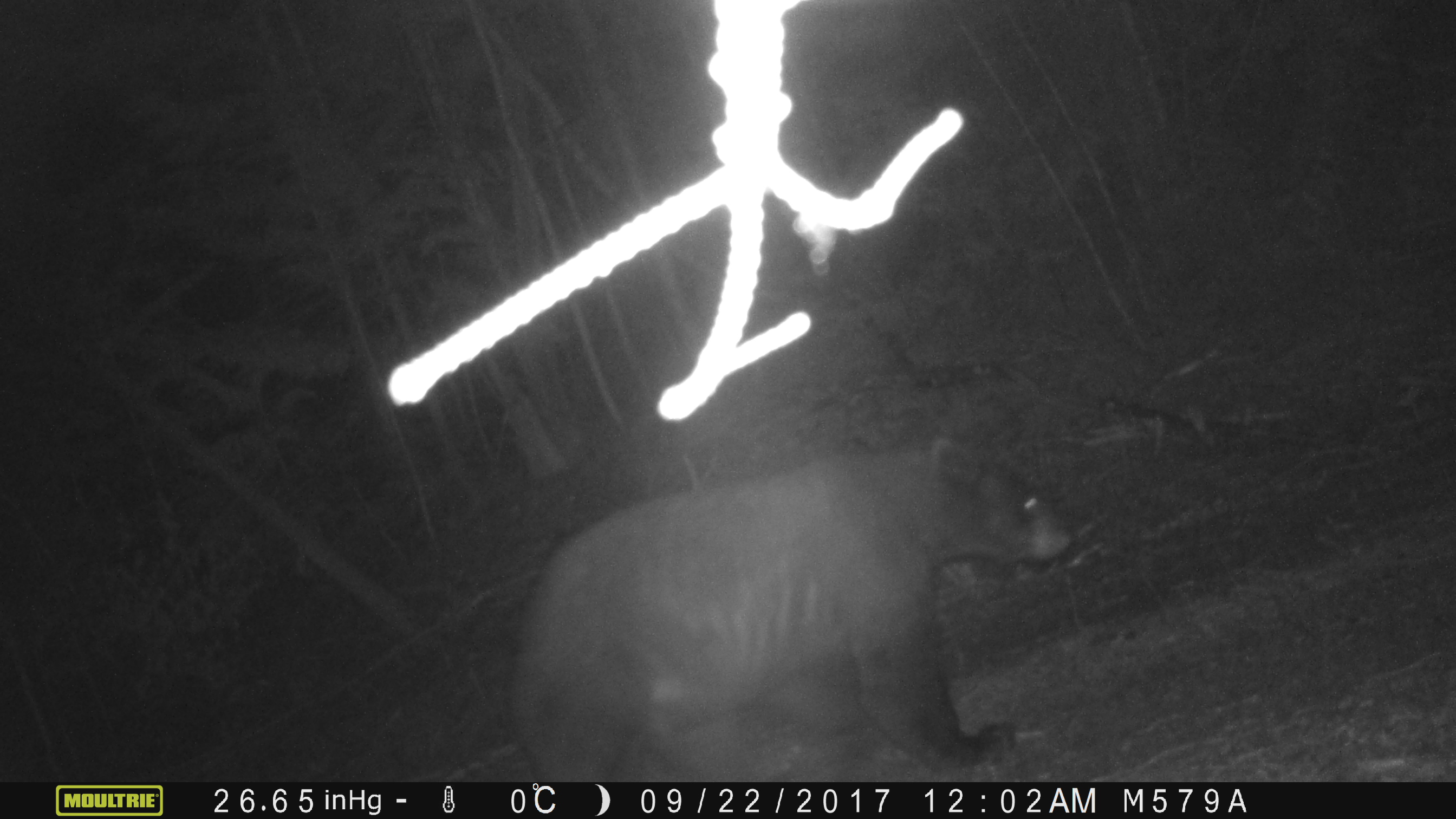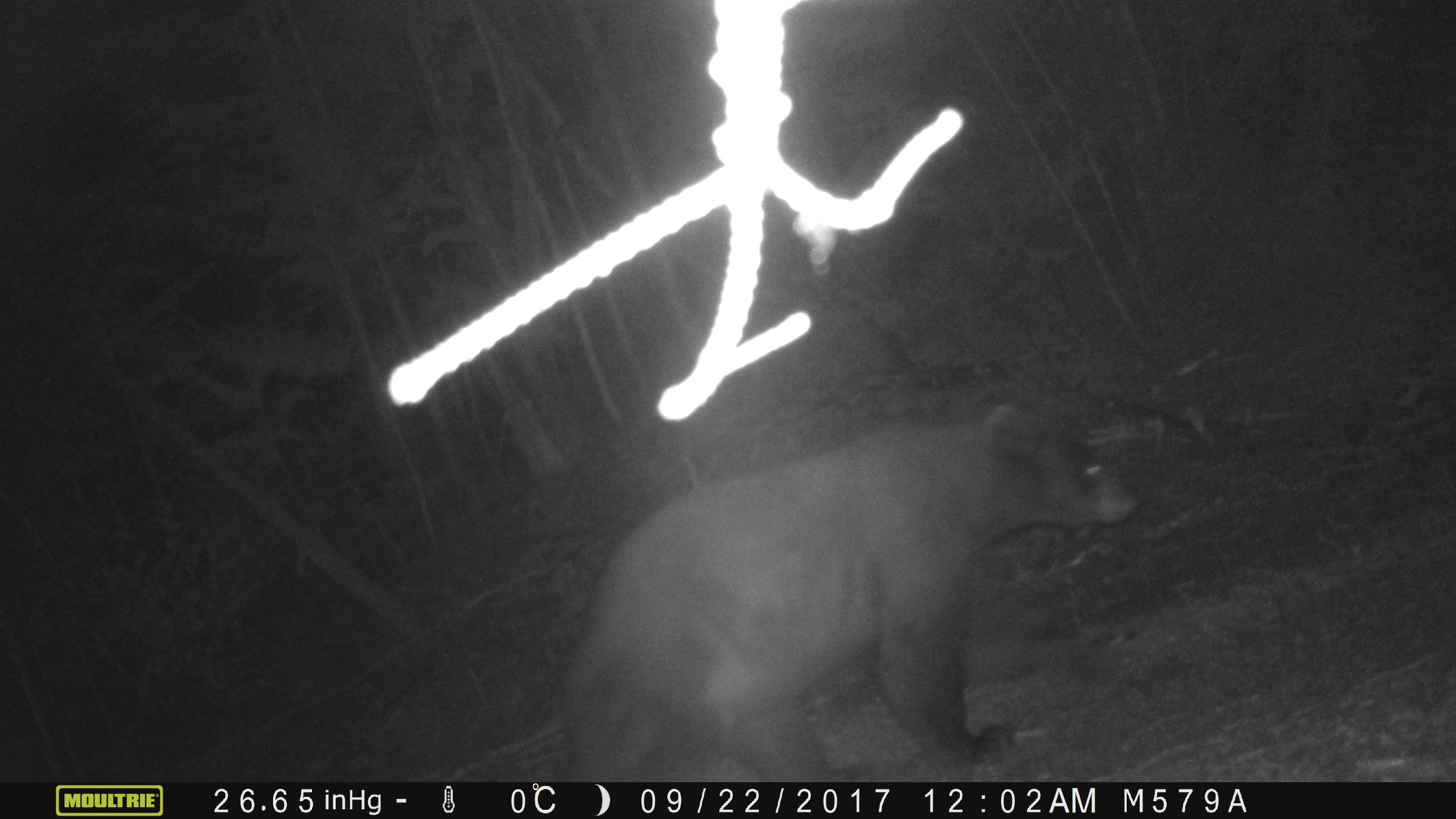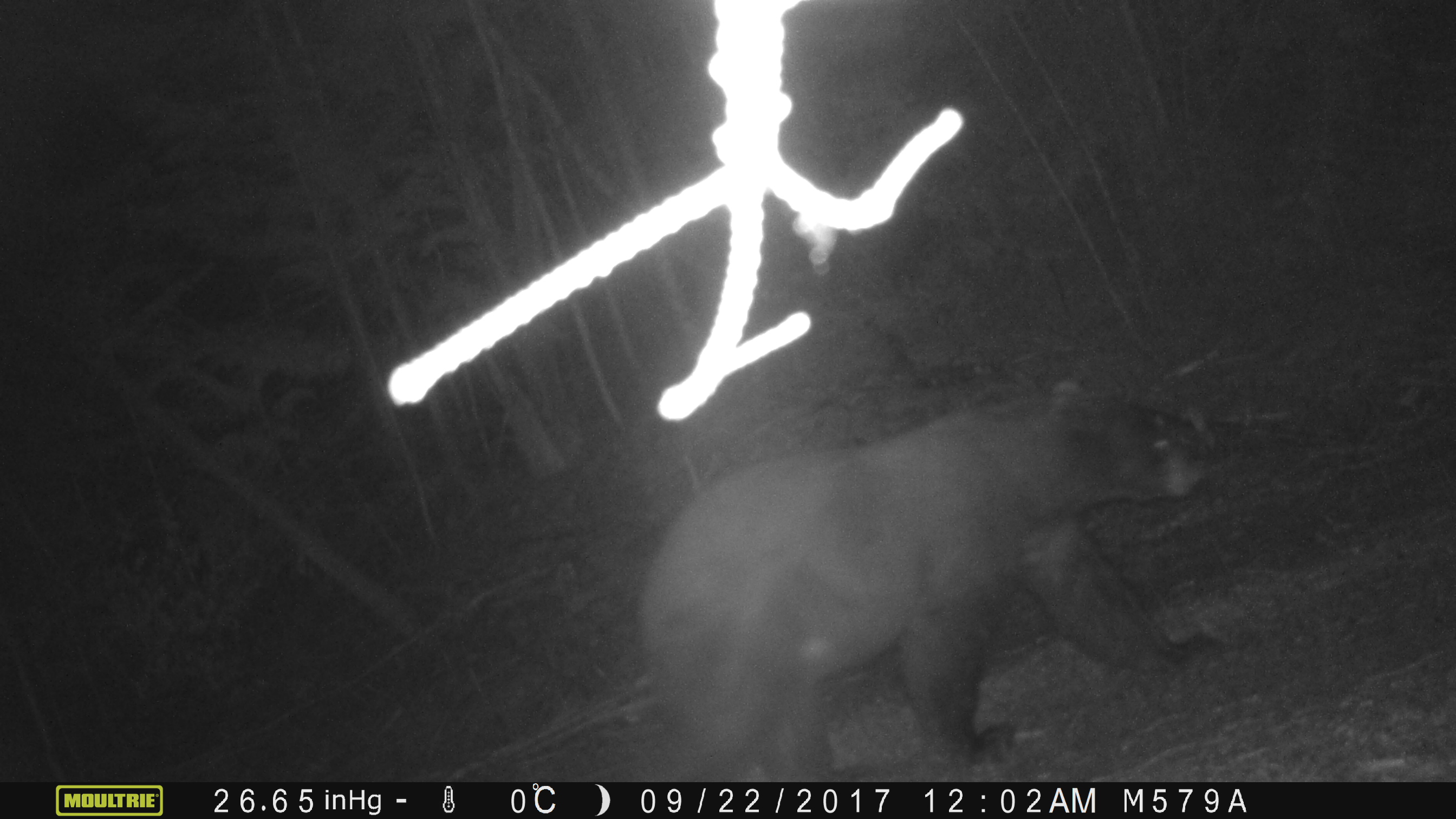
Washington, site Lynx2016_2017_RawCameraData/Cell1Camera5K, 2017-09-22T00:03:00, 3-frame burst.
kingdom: Animalia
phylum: Chordata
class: Mammalia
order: Carnivora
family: Ursidae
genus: Ursus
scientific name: Ursus americanus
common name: american black bear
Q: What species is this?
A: Ursus americanus (american black bear).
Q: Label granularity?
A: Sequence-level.